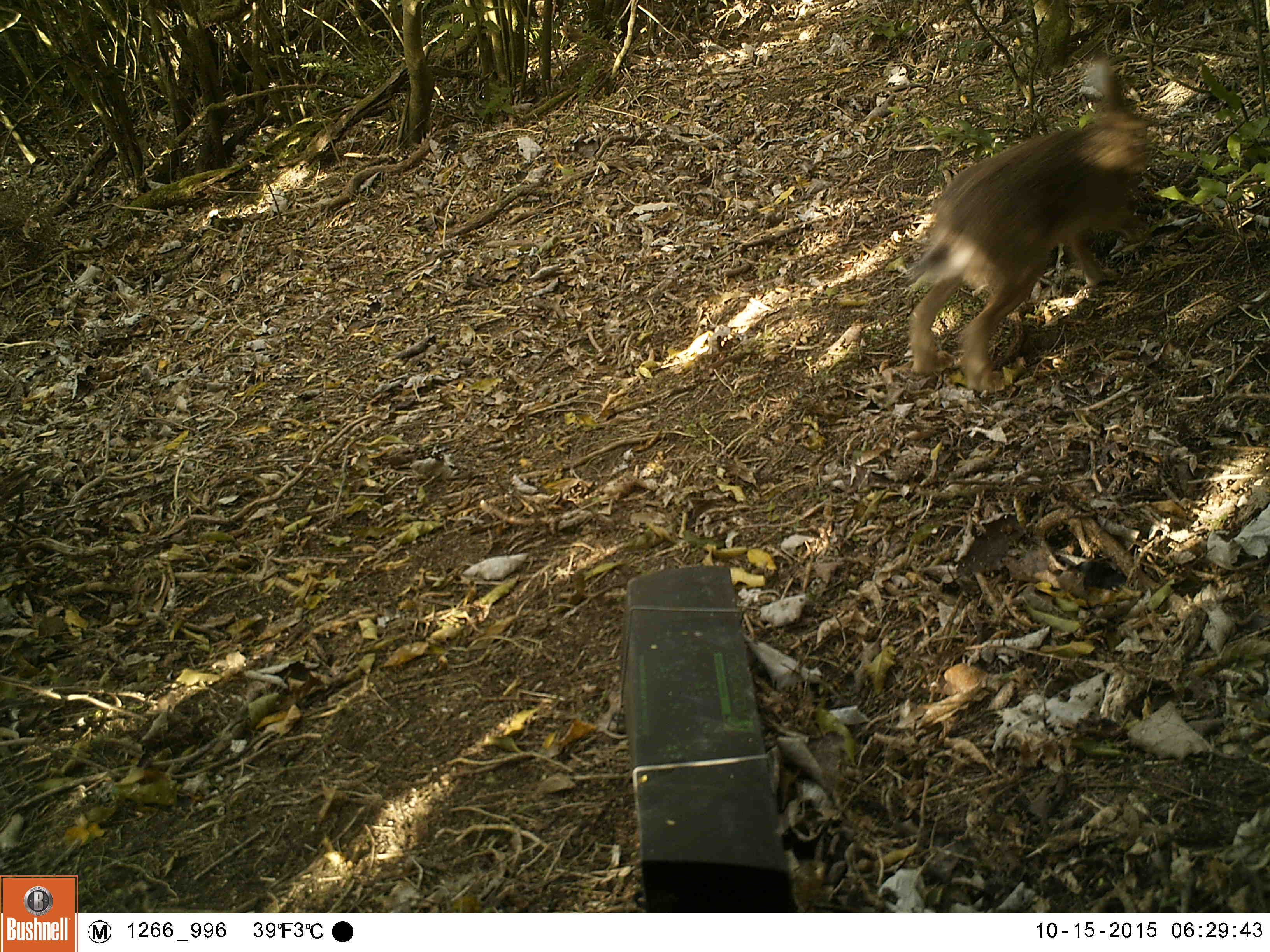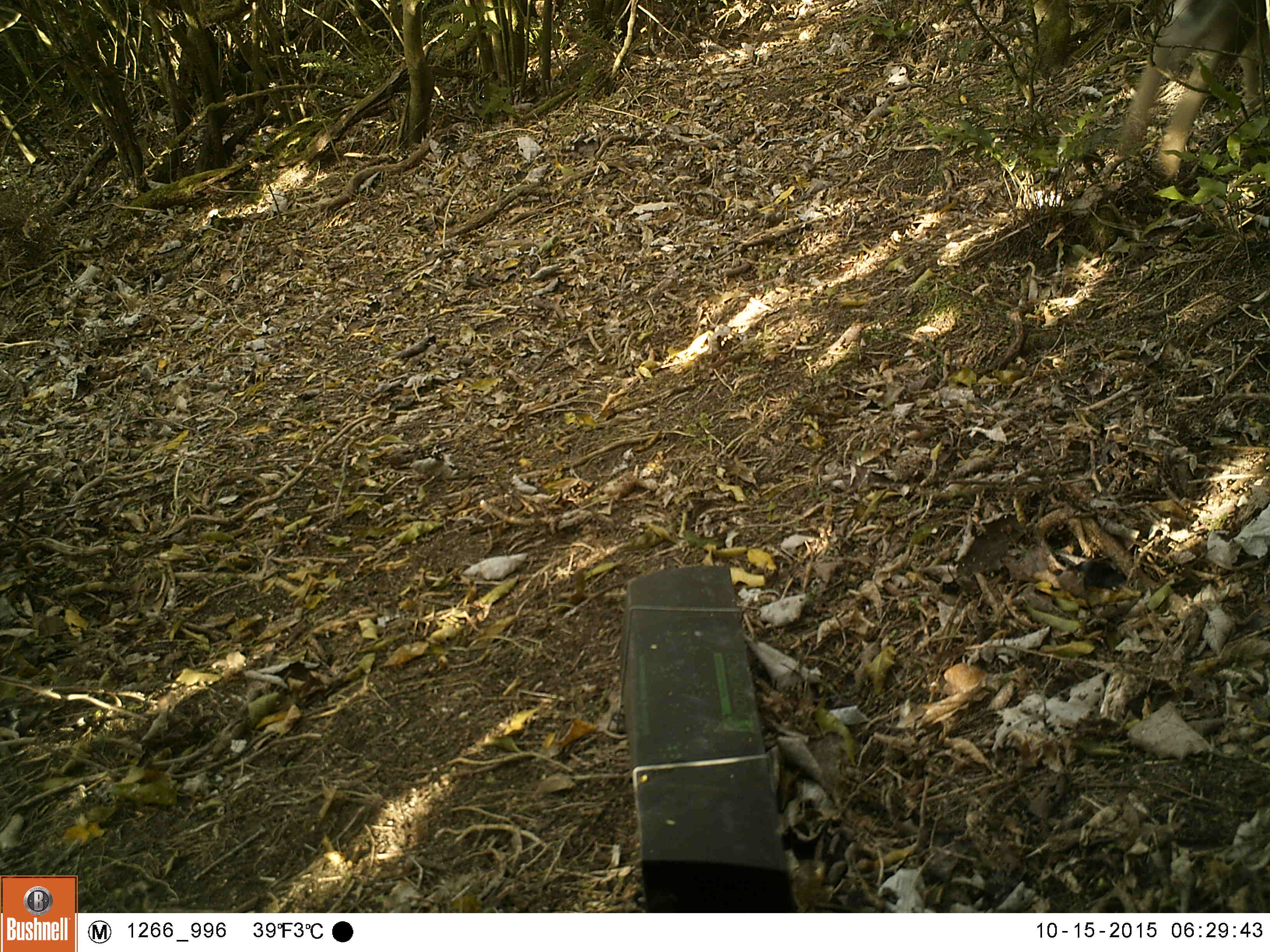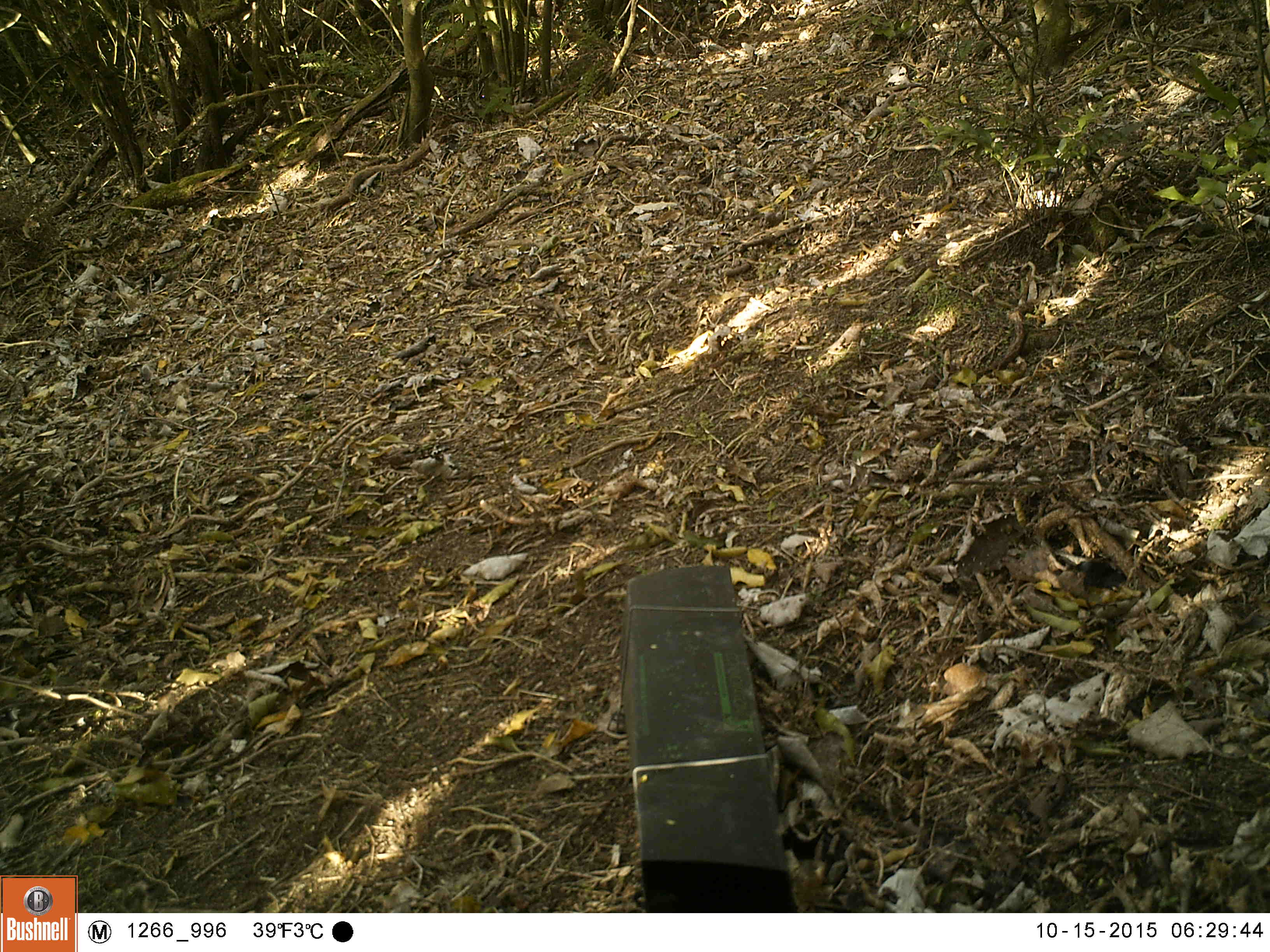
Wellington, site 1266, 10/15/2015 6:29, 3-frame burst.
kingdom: Animalia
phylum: Chordata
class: Mammalia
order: Lagomorpha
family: Leporidae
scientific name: Leporidae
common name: rabbit